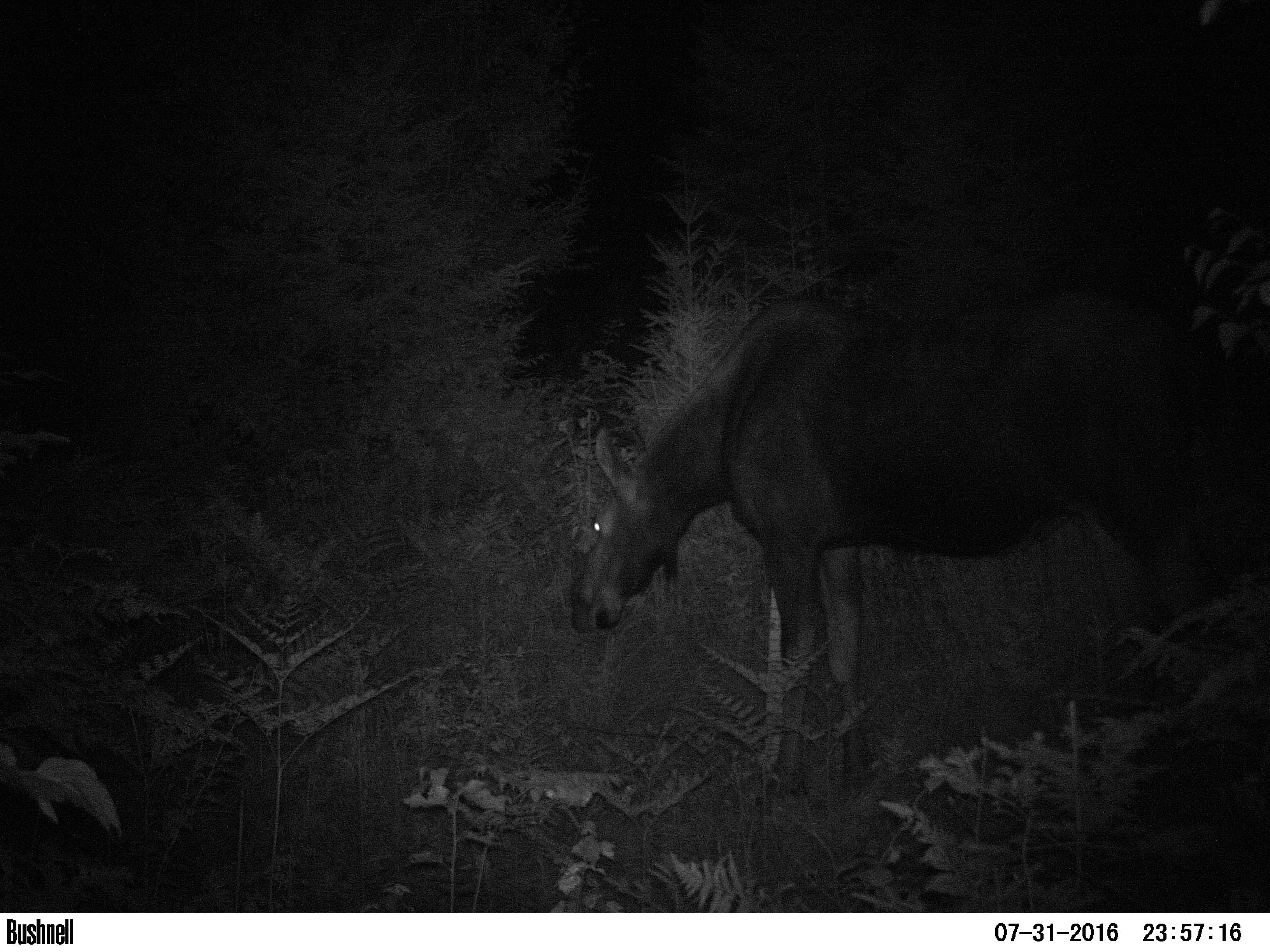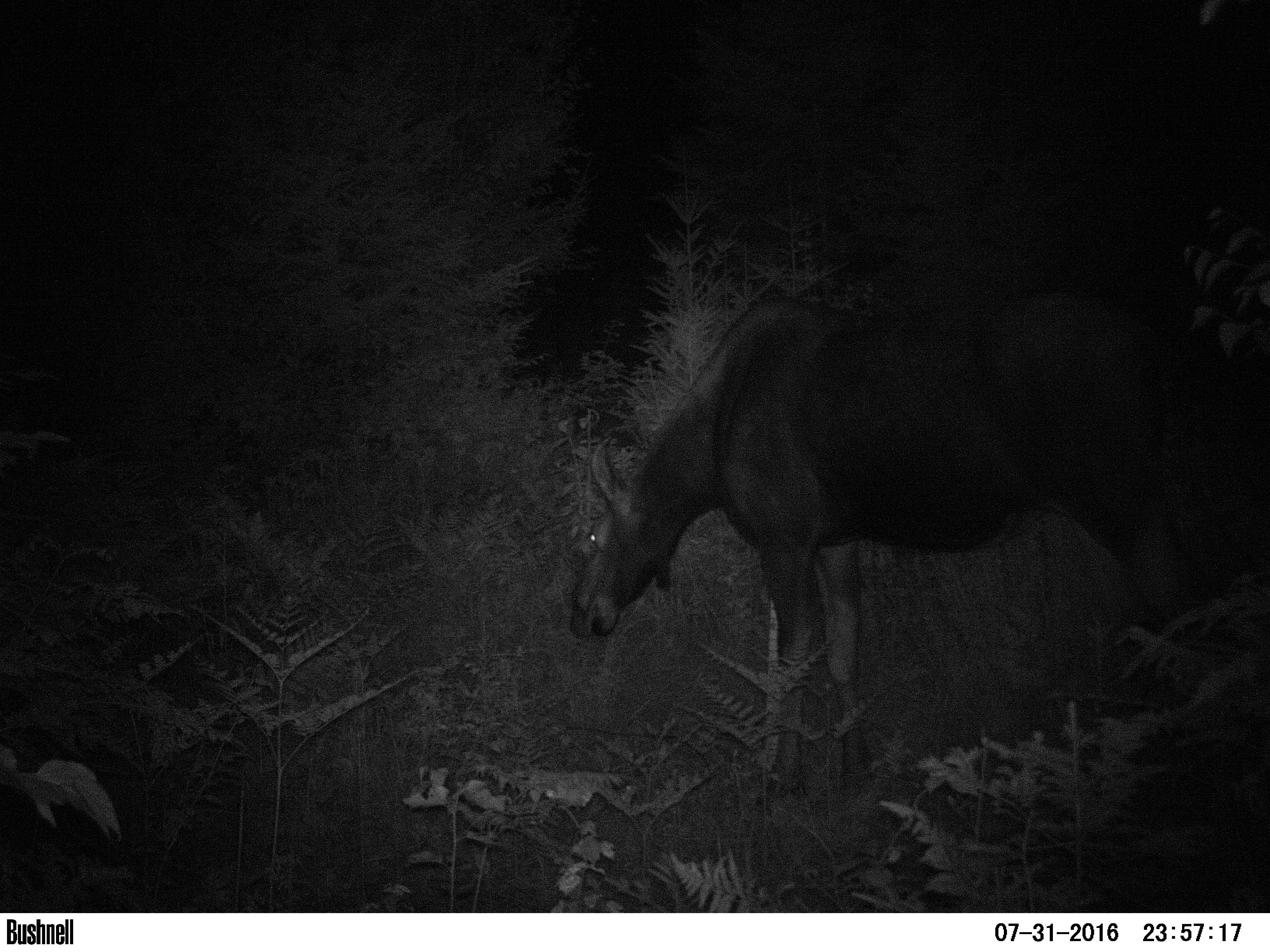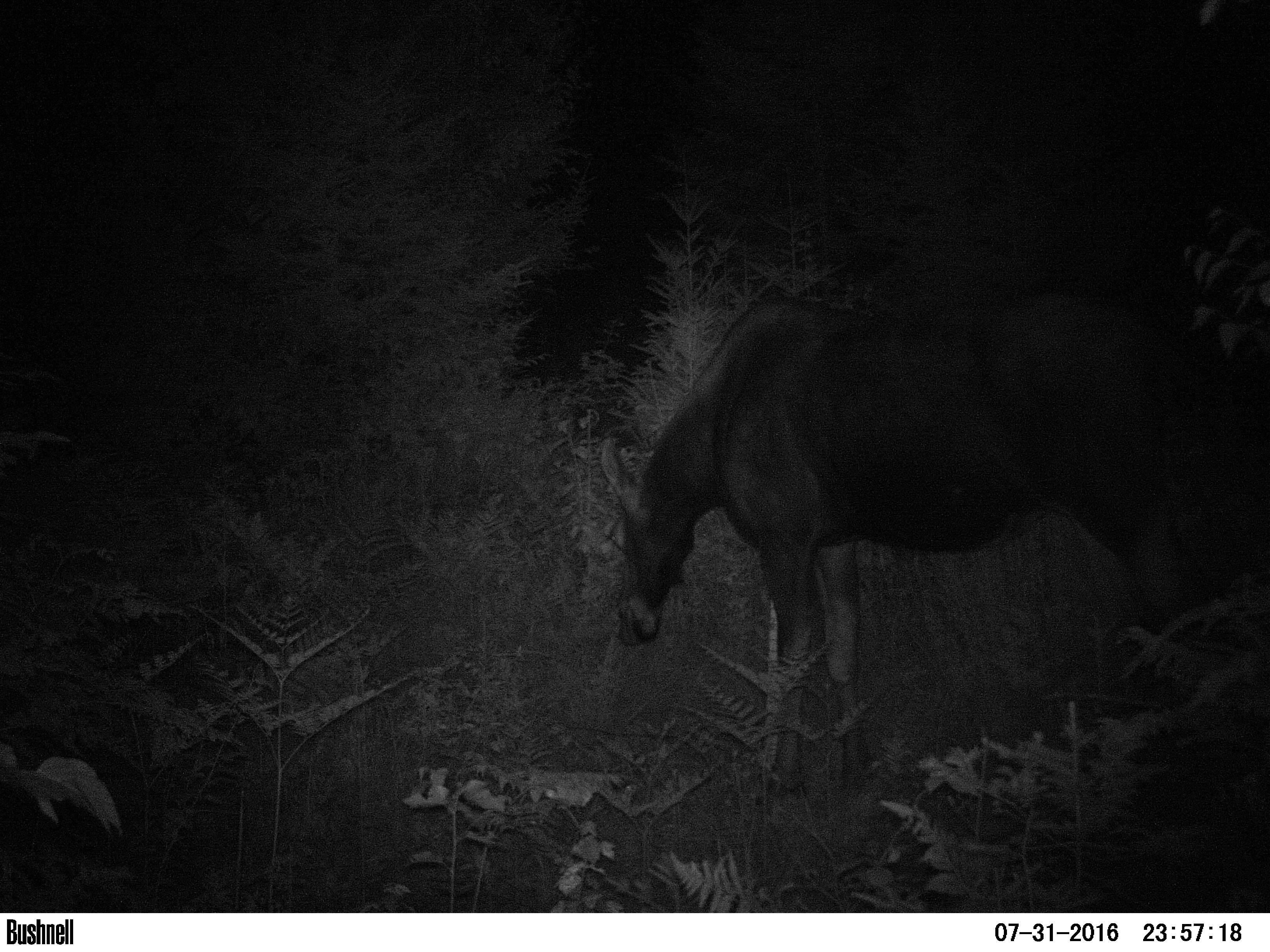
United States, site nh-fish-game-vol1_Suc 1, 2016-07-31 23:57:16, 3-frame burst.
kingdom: Animalia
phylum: Chordata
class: Mammalia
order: Artiodactyla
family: Cervidae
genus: Alces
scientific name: Alces alces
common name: moose